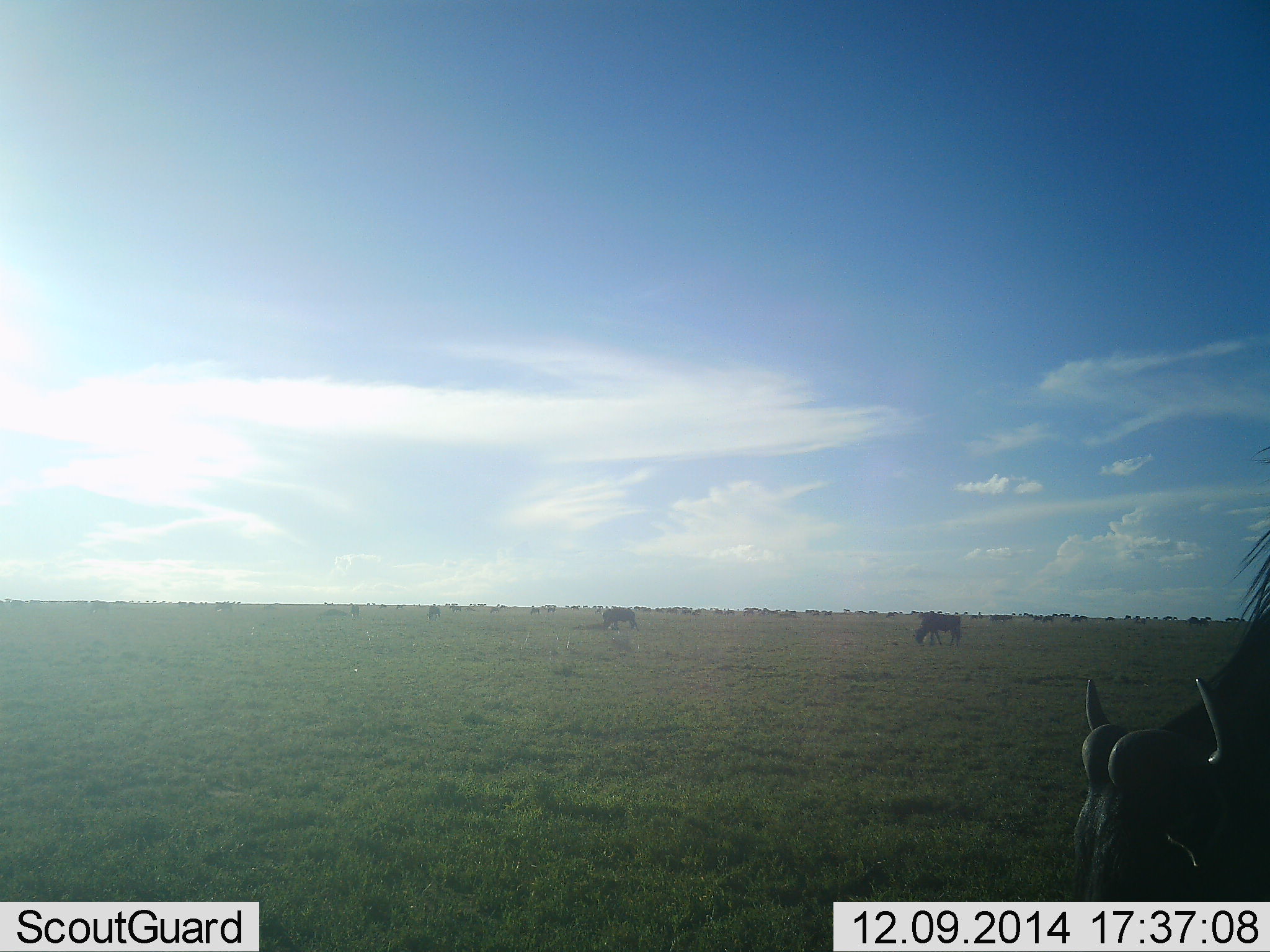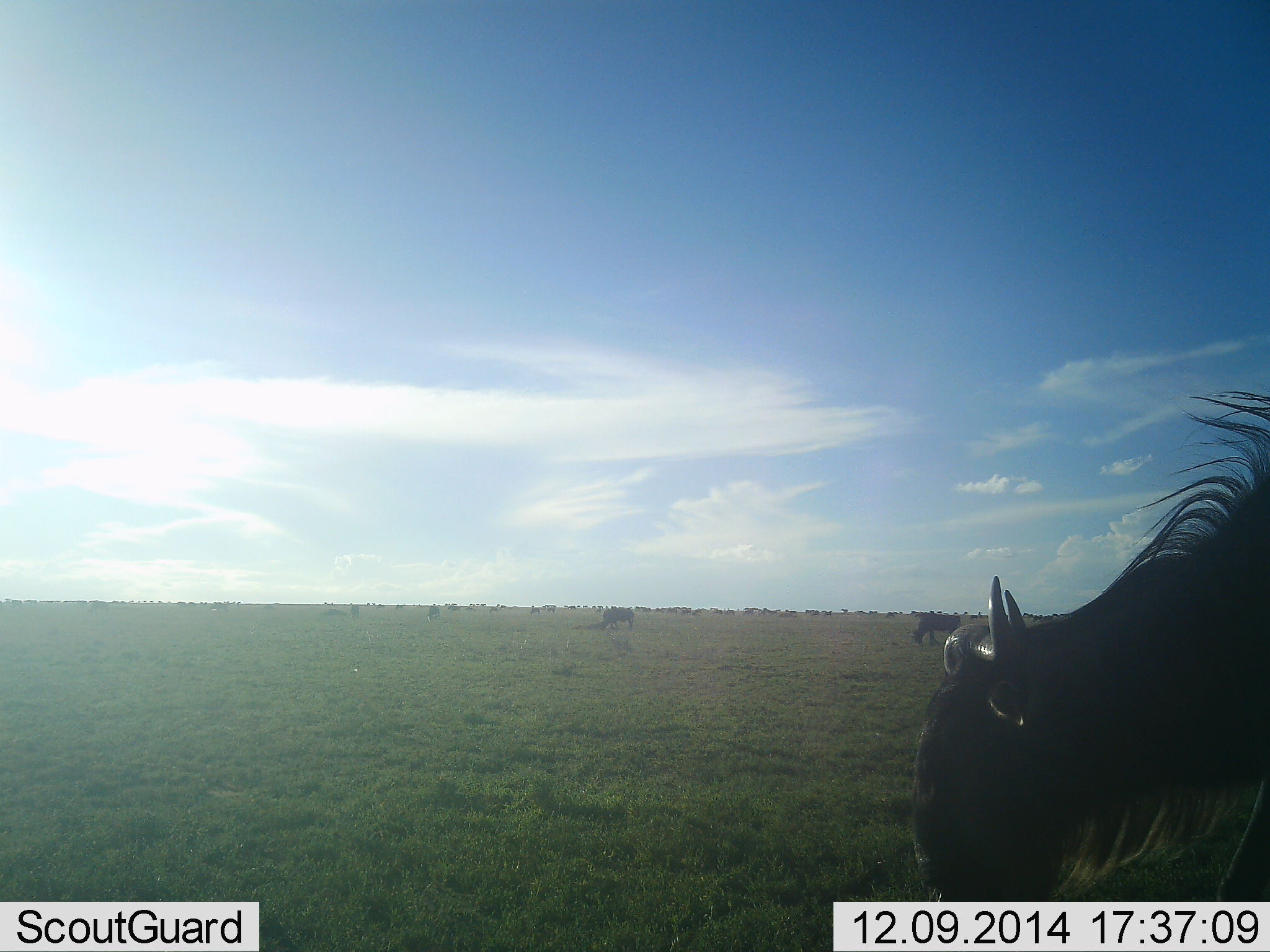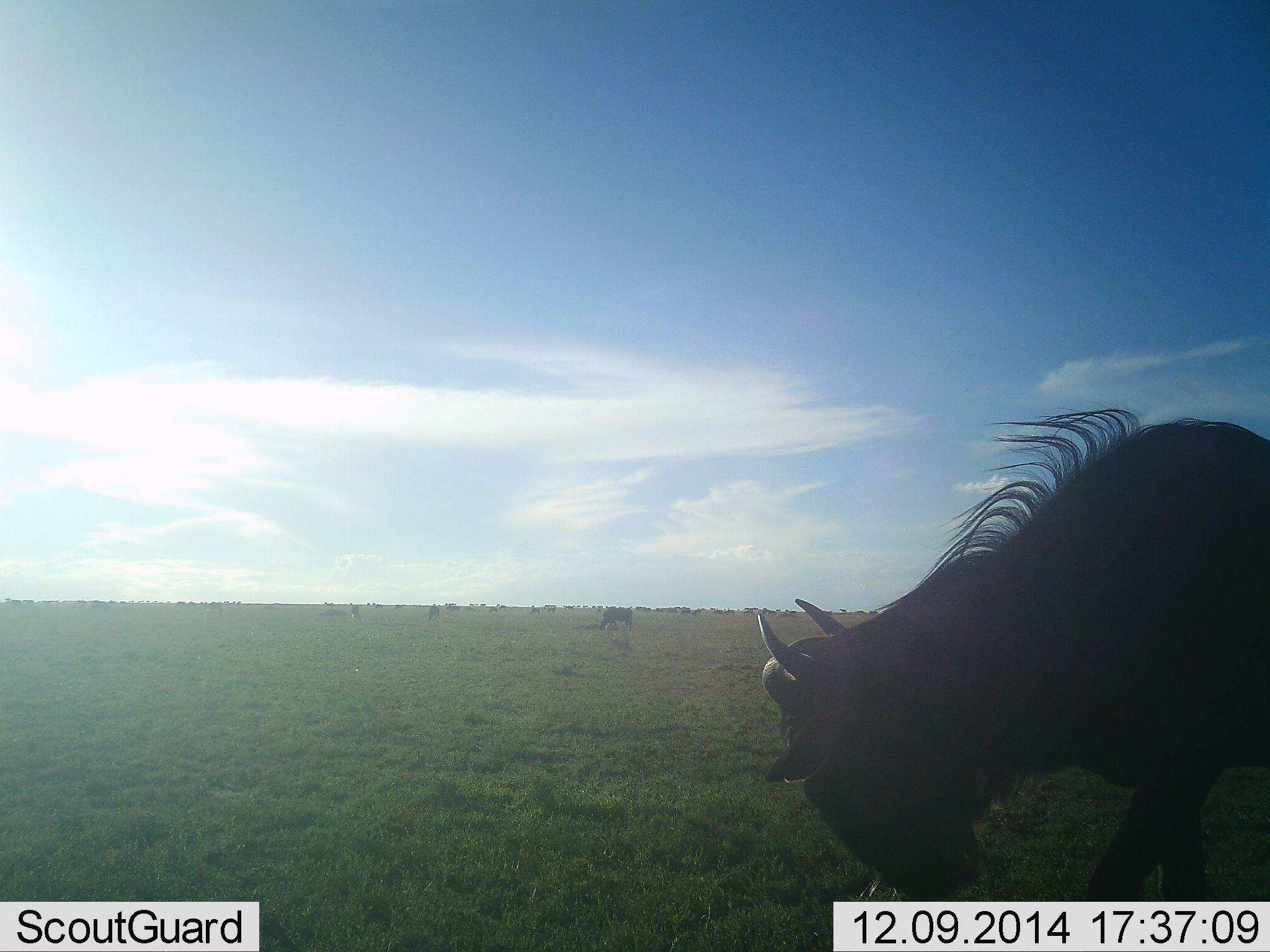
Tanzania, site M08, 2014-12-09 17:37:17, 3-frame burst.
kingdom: Animalia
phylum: Chordata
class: Mammalia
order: Artiodactyla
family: Bovidae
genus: Connochaetes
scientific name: Connochaetes taurinus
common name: blue wildebeest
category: wildebeest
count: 11-50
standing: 50%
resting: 0%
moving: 30%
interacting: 0%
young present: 0%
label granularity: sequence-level